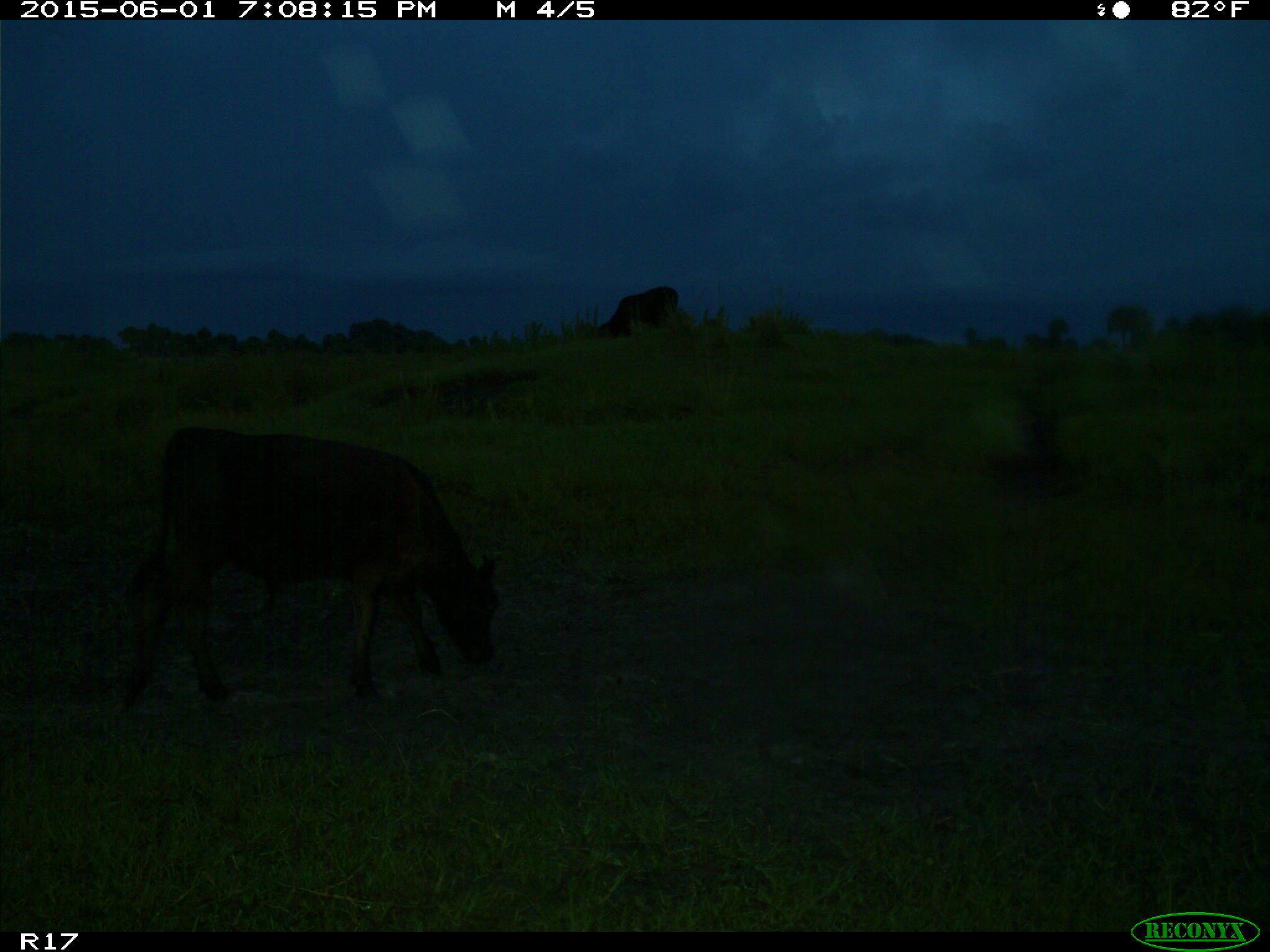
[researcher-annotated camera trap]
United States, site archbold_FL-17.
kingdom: Animalia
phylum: Chordata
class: Mammalia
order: Artiodactyla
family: Bovidae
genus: Bos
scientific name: Bos taurus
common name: domestic cow